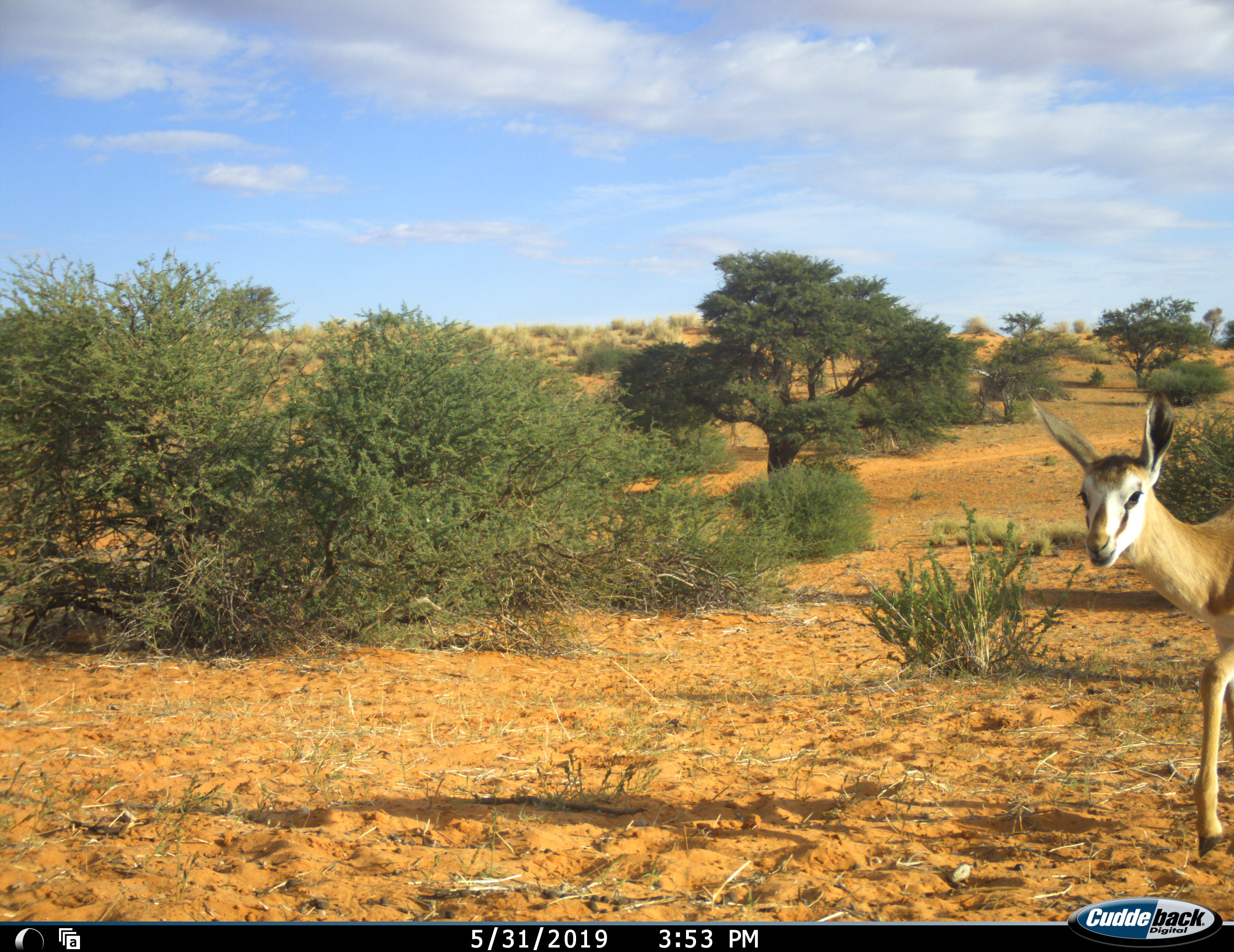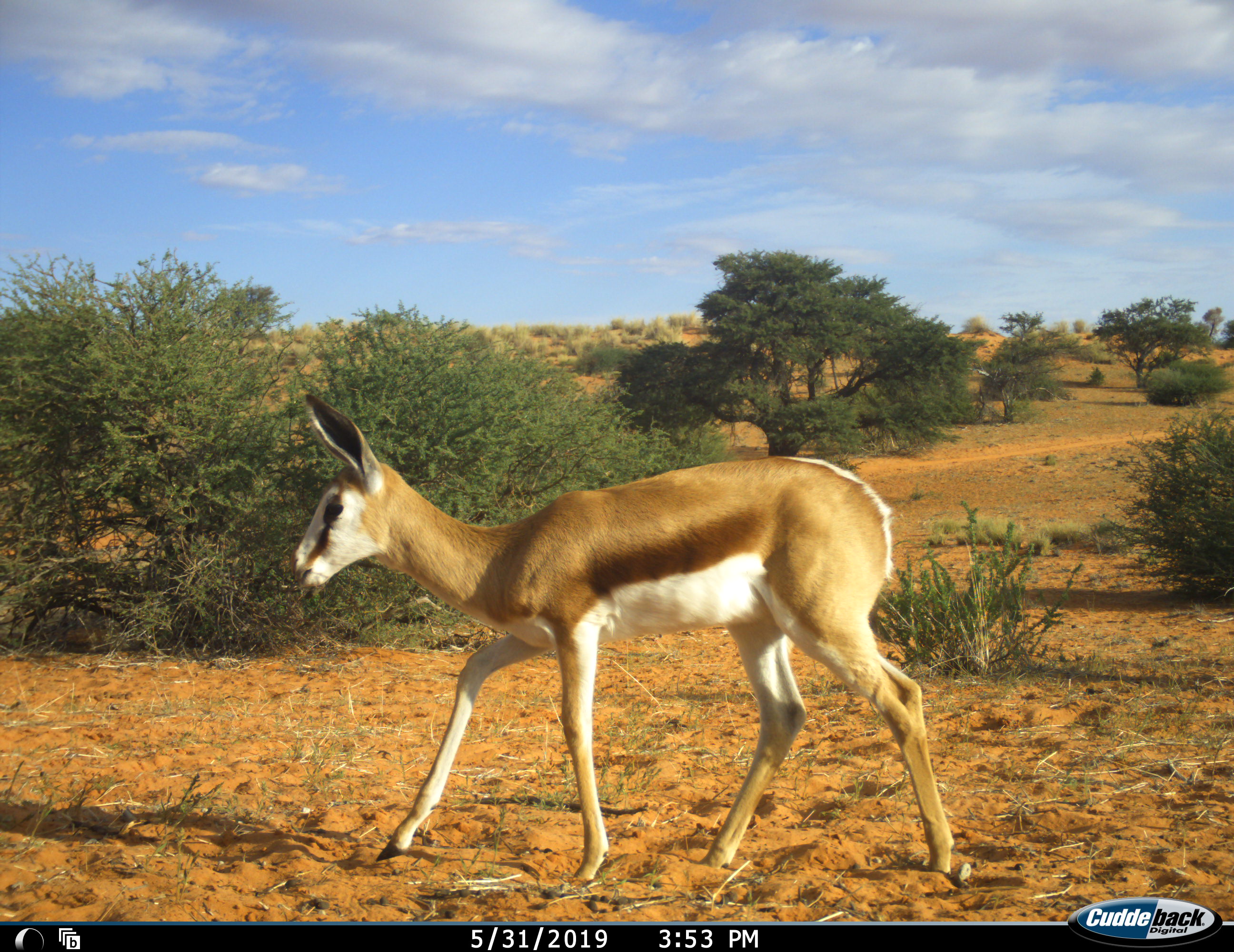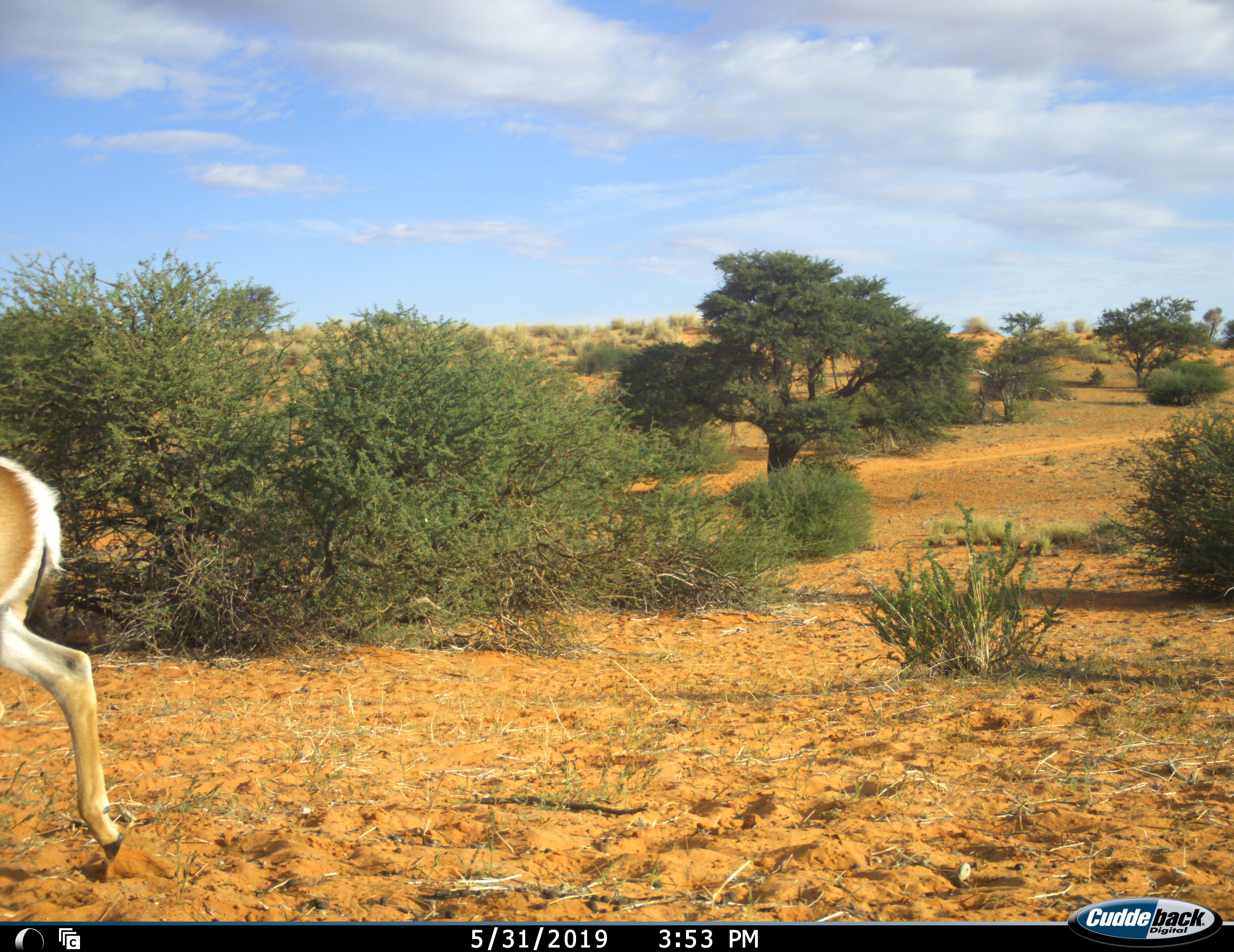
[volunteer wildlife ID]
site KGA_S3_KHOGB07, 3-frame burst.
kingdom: Animalia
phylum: Chordata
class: Mammalia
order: Artiodactyla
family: Bovidae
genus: Antidorcas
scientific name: Antidorcas marsupialis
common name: springbok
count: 1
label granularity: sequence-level